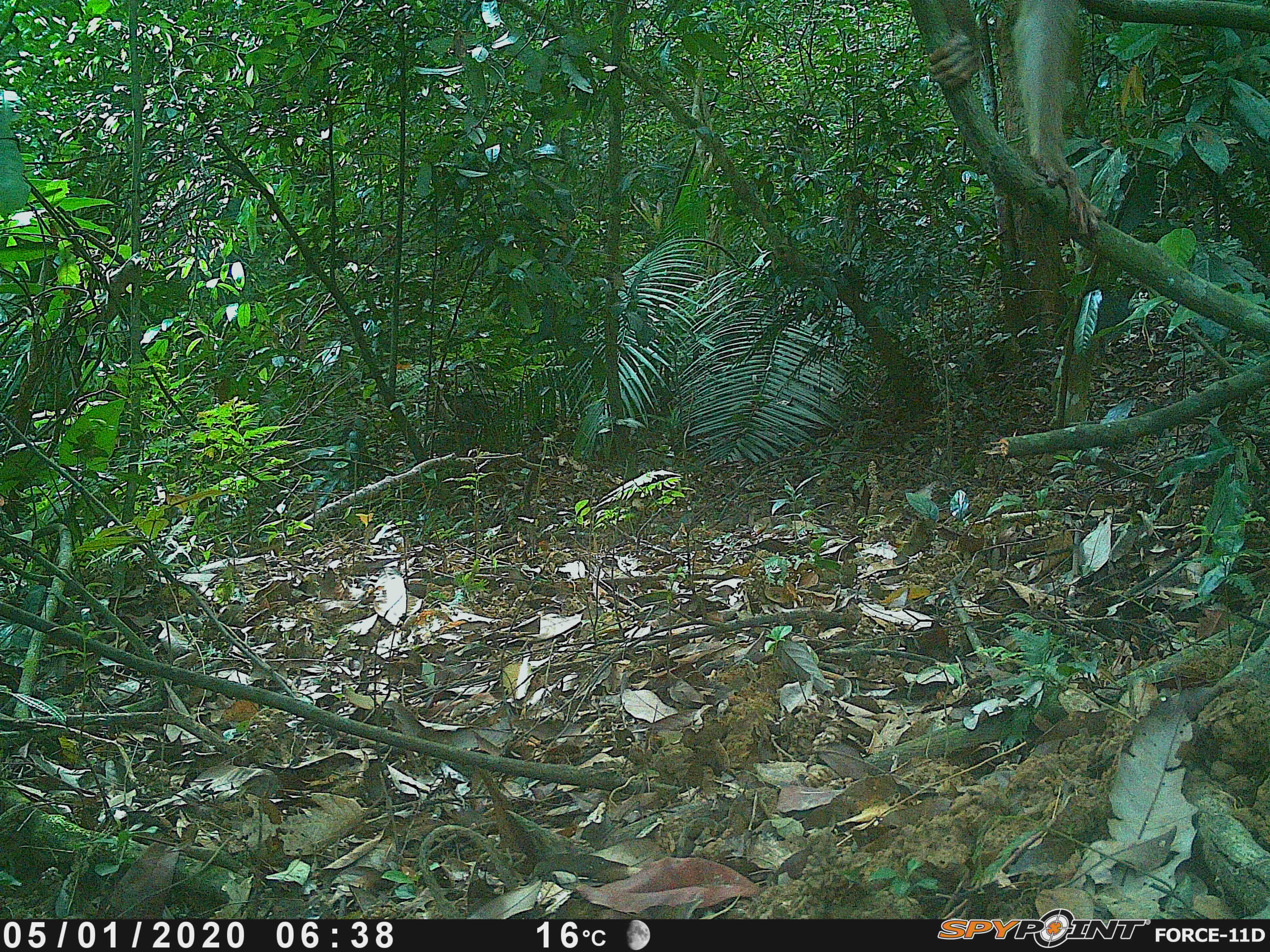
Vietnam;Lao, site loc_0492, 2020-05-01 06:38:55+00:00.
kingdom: Animalia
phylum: Chordata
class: Mammalia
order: Primates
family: Cercopithecidae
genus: Macaca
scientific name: Macaca nemestrina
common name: pig-tailed macaque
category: pig tailed macaque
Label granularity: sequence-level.